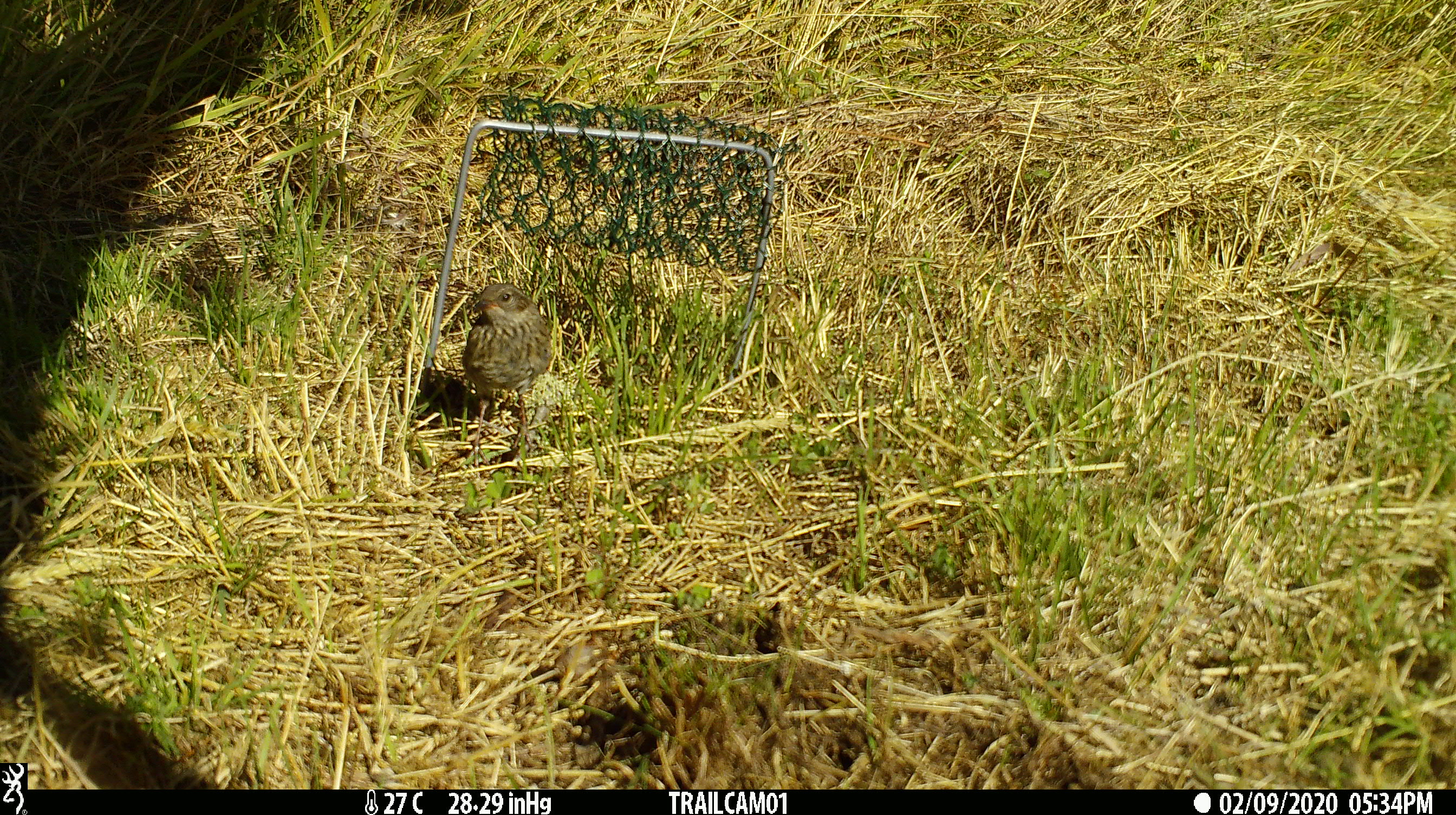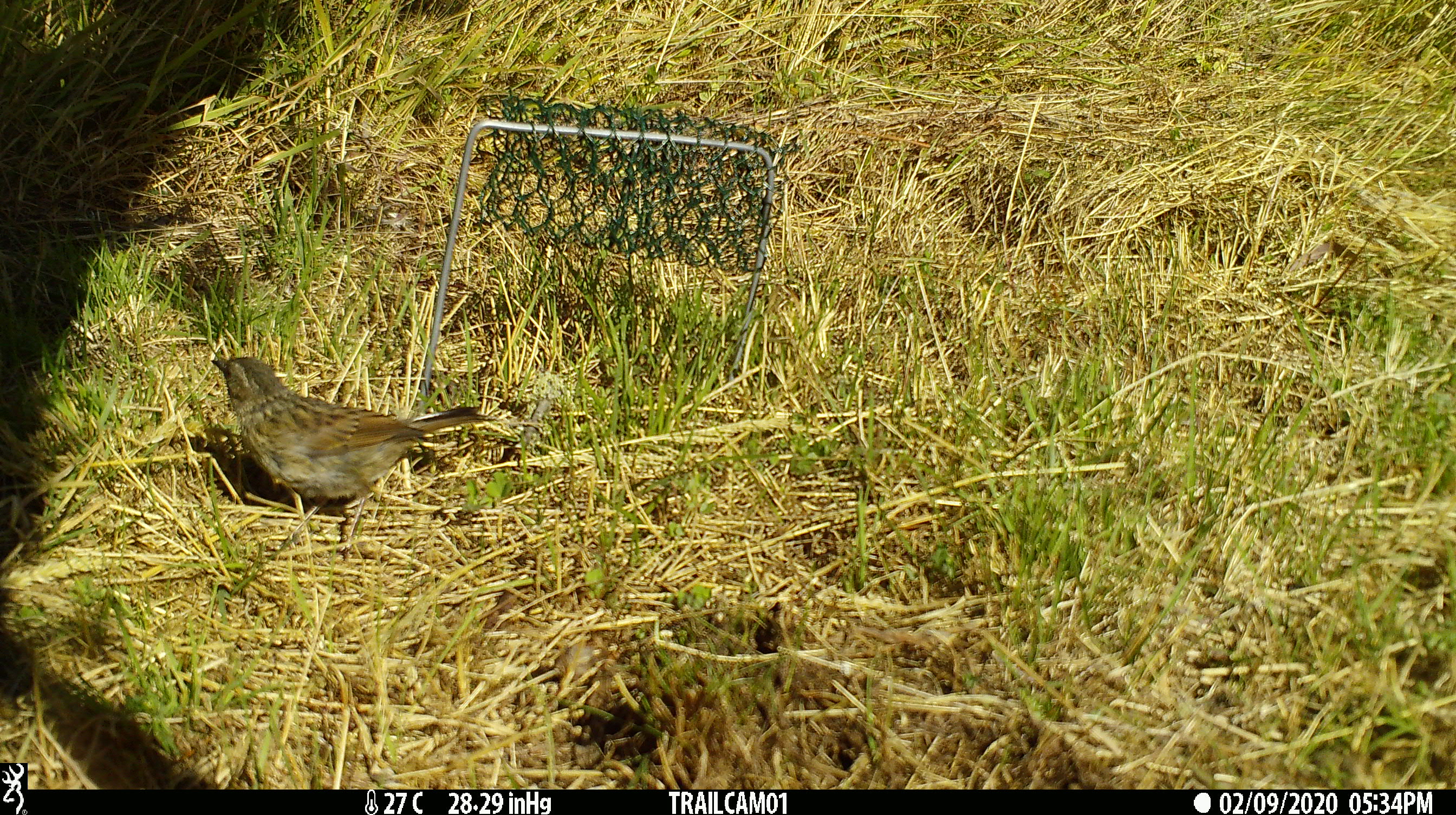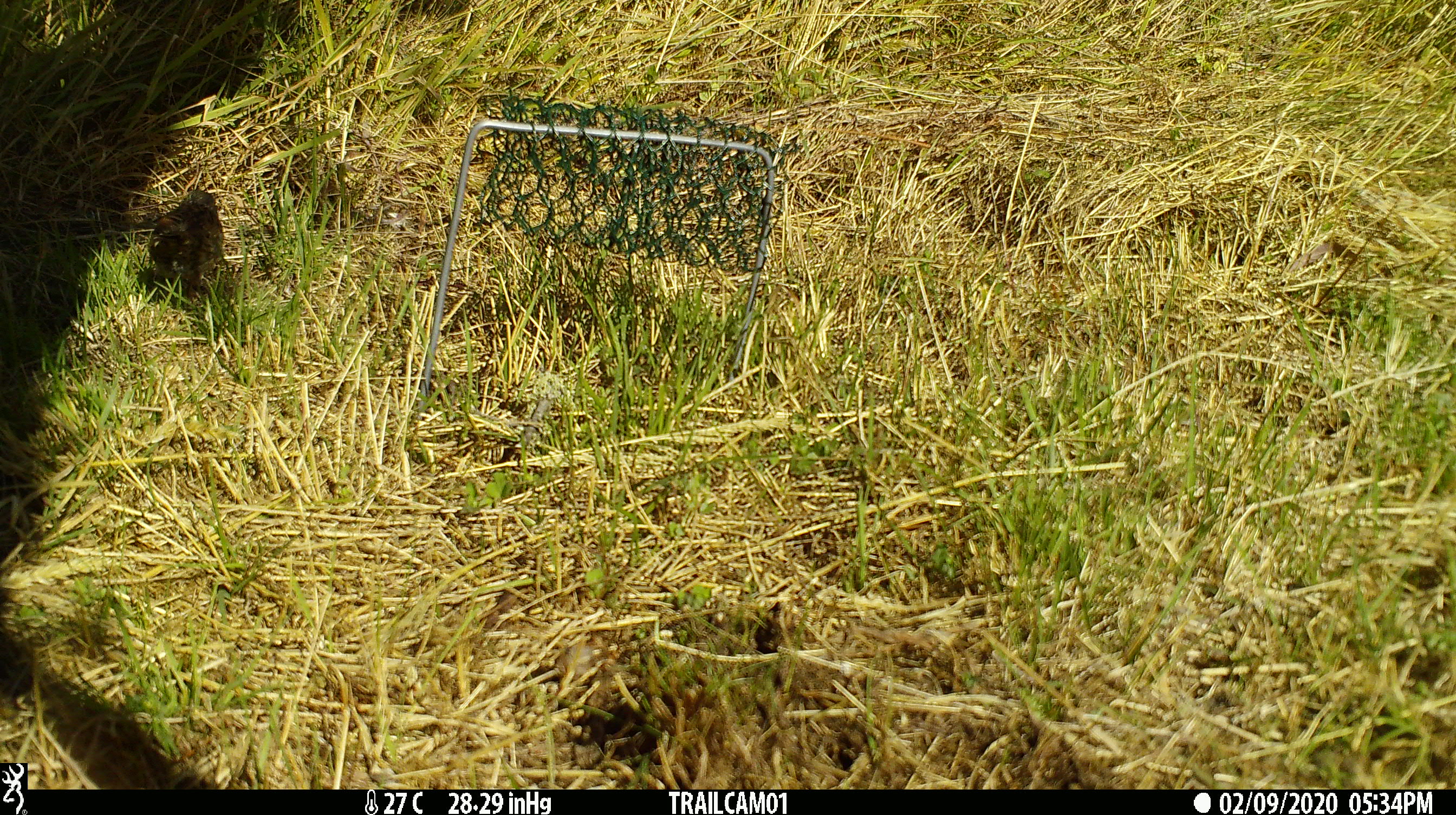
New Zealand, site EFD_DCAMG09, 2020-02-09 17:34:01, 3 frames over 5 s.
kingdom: Animalia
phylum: Chordata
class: Aves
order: Passeriformes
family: Prunellidae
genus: Prunella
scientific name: Prunella modularis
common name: dunnock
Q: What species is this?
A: Dunnock (Prunella modularis).